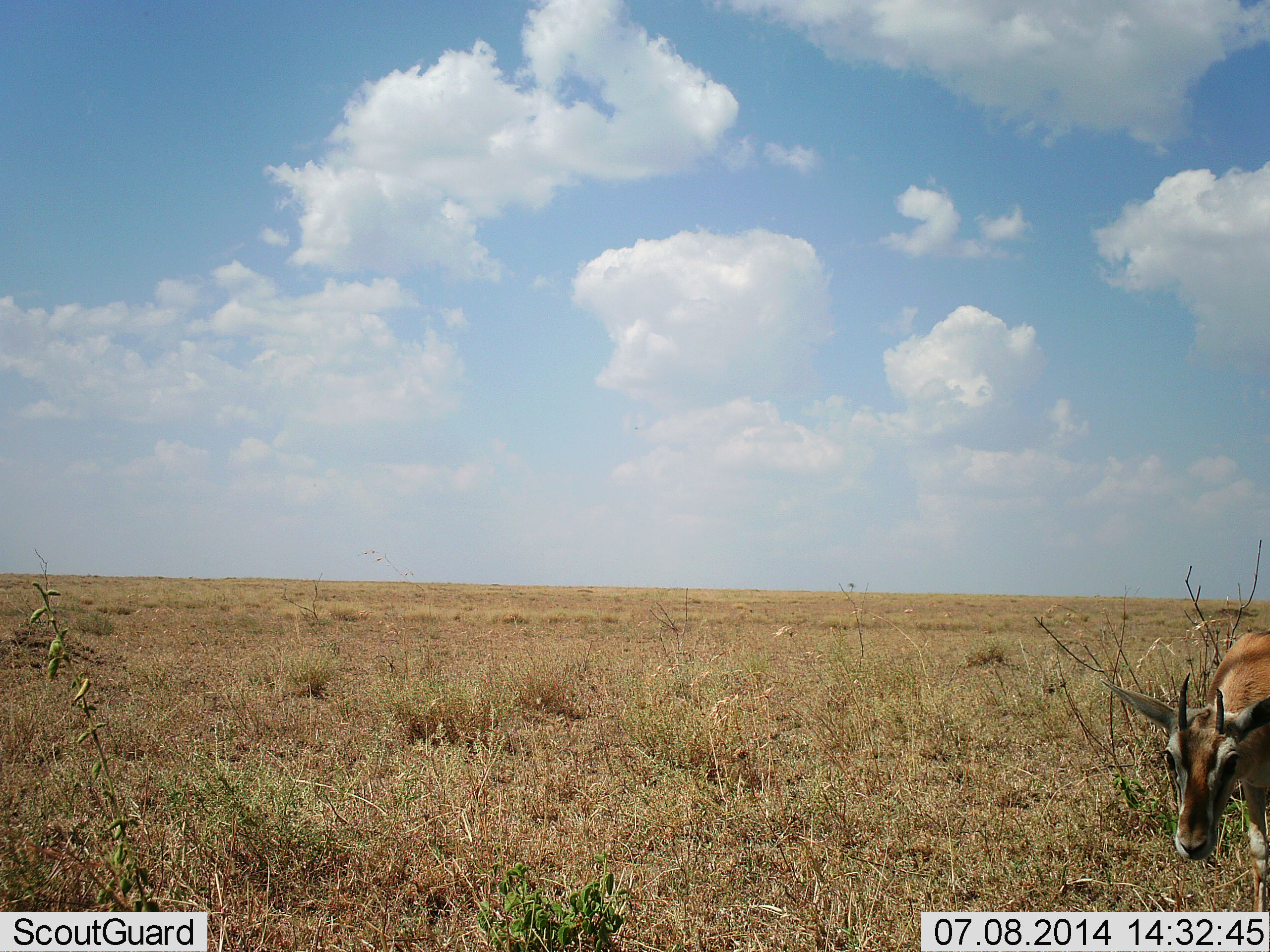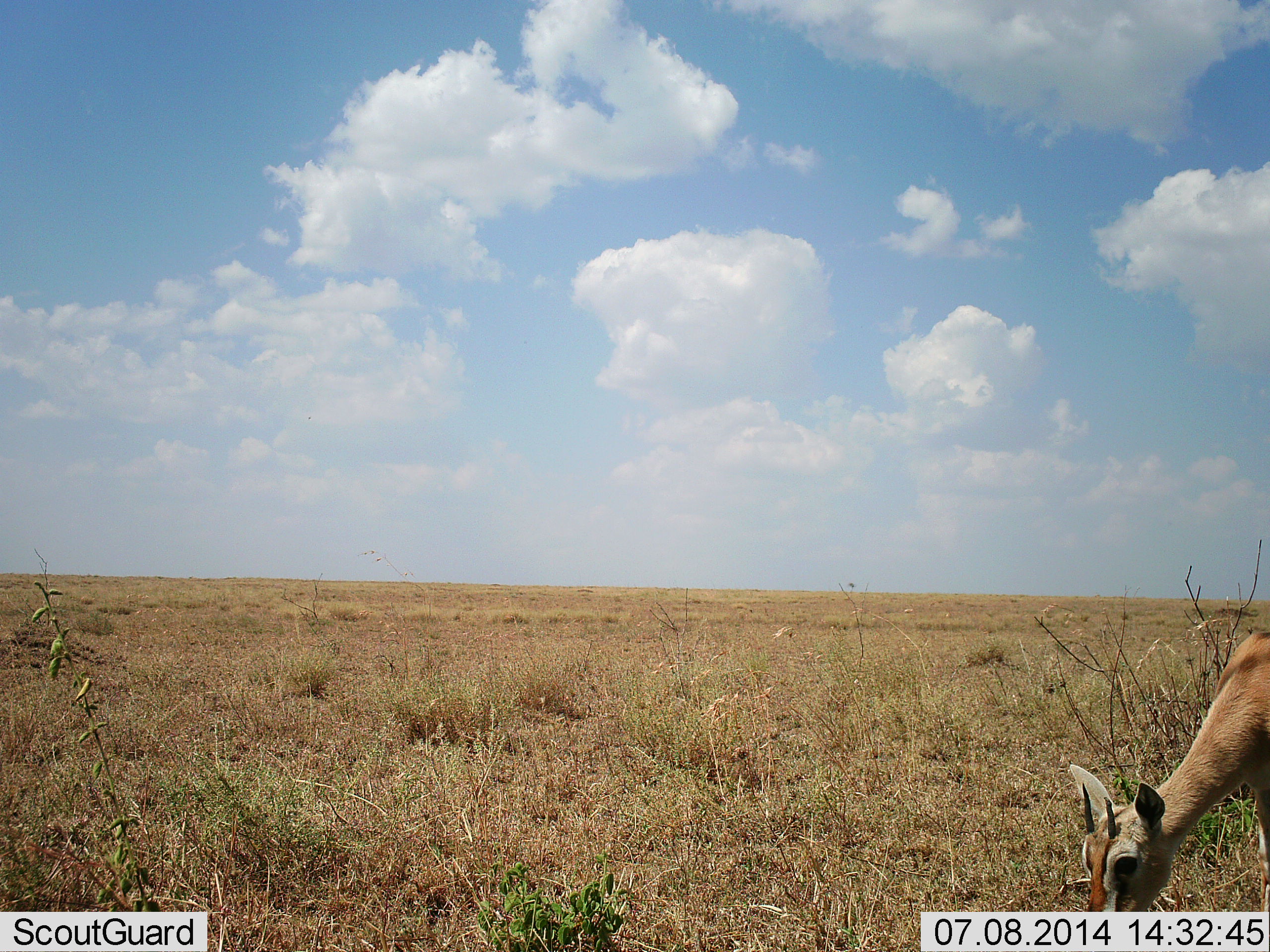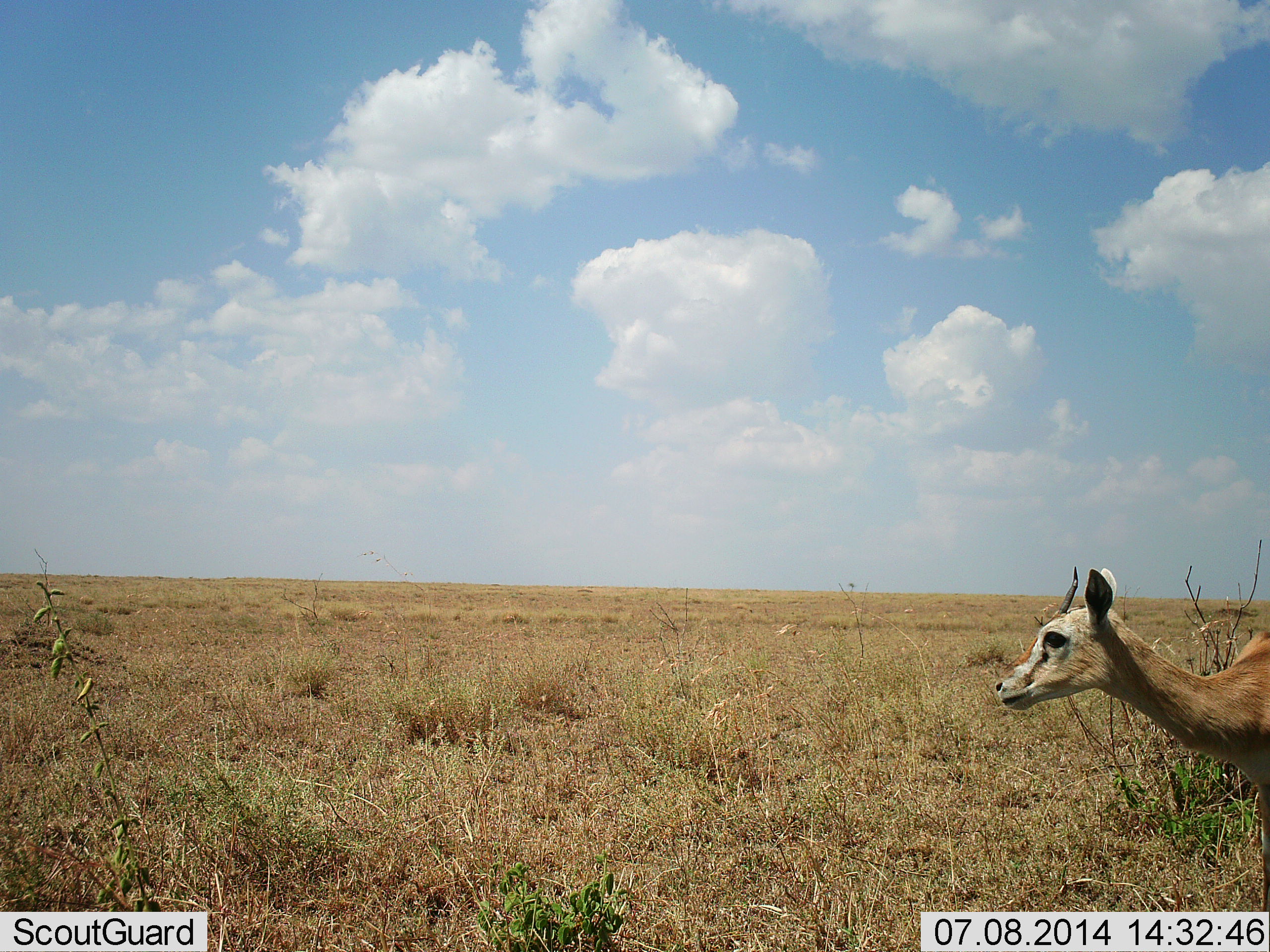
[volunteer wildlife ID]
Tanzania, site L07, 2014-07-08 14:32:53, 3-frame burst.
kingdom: Animalia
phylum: Chordata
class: Mammalia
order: Artiodactyla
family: Bovidae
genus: Eudorcas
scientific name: Eudorcas thomsonii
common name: thomson's gazelle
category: gazellethomsons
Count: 1.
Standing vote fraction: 40%.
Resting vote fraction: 0%.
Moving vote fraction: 0%.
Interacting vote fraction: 0%.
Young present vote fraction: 0%.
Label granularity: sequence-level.